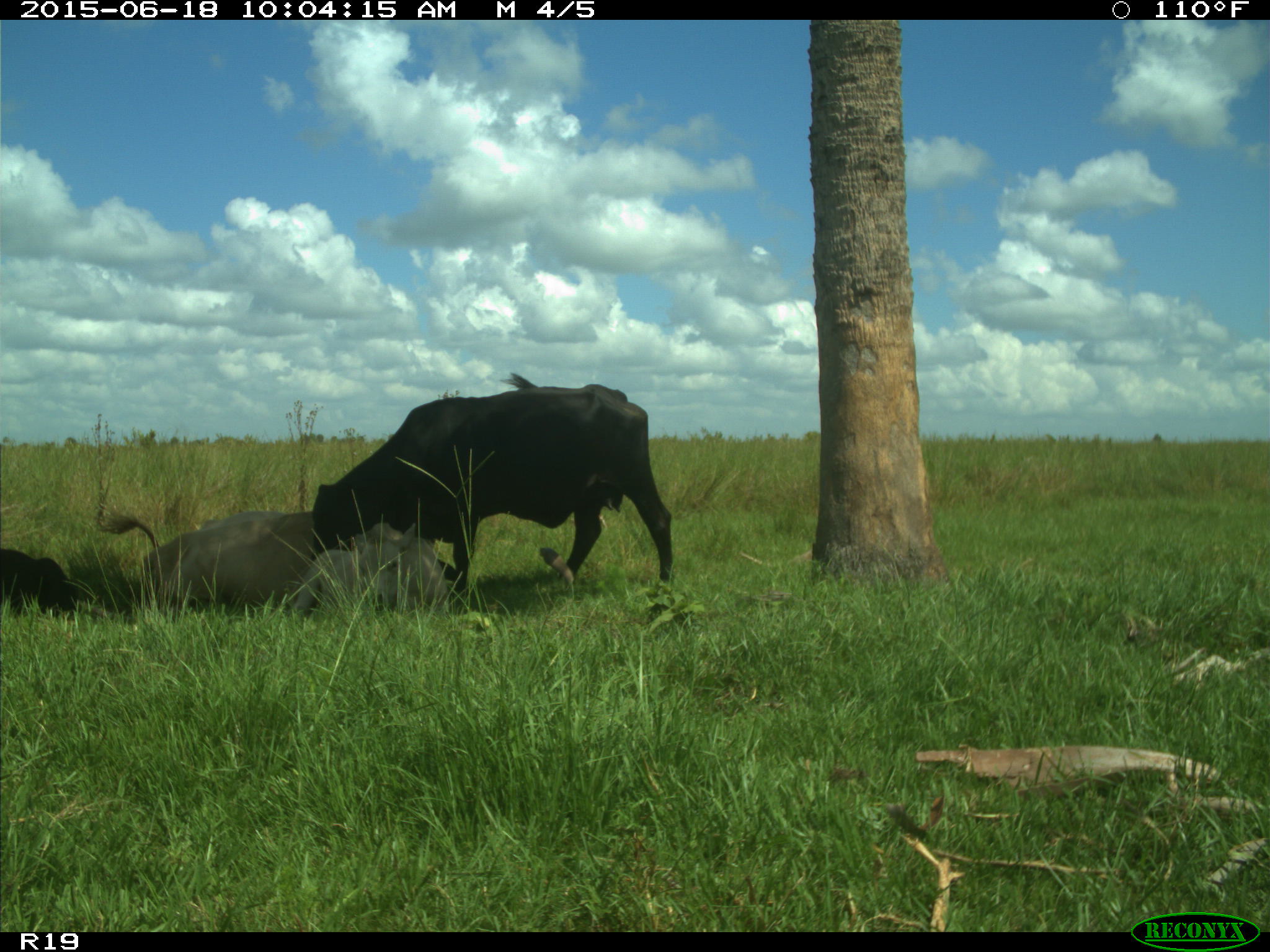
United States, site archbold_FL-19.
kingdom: Animalia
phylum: Chordata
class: Mammalia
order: Artiodactyla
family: Bovidae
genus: Bos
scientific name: Bos taurus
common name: domestic cow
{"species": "Bos taurus (domestic cow)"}